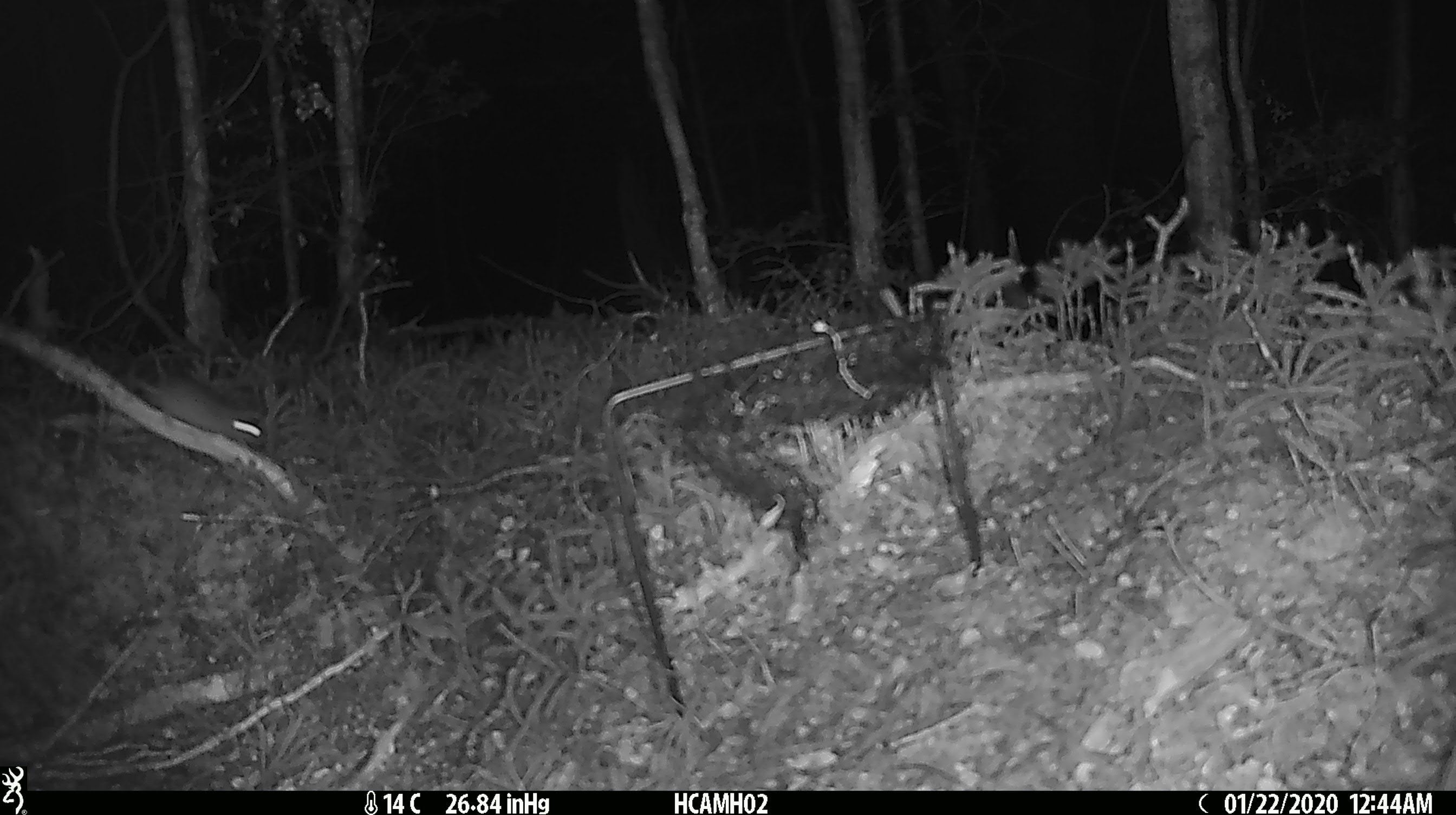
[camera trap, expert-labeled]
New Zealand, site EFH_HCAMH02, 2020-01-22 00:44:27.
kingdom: Animalia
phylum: Chordata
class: Mammalia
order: Rodentia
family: Muridae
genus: Mus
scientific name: Mus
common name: mouse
Mouse (Mus).